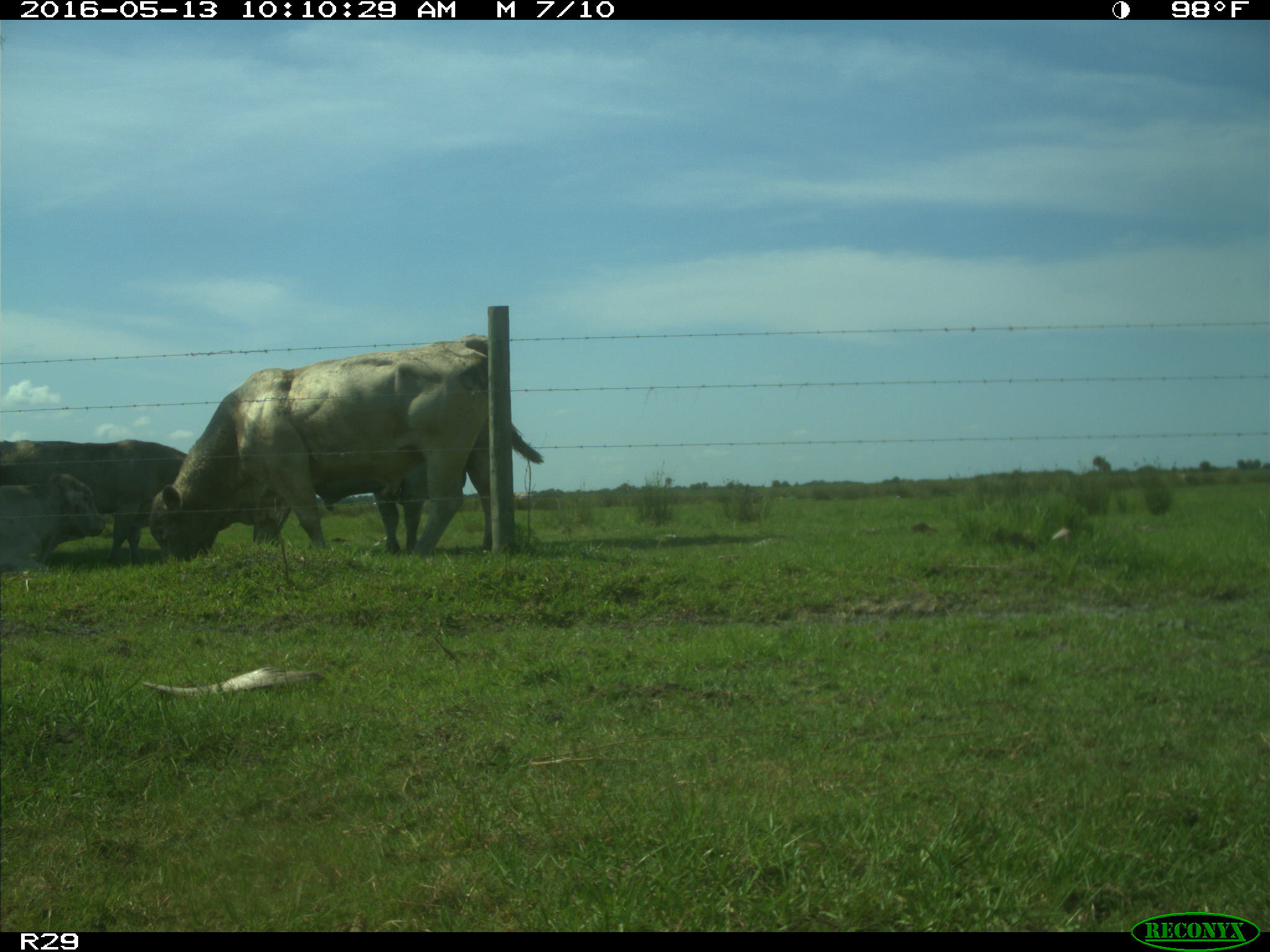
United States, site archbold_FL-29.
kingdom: Animalia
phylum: Chordata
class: Mammalia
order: Artiodactyla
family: Bovidae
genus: Bos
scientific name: Bos taurus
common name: domestic cow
Bos taurus (domestic cow).